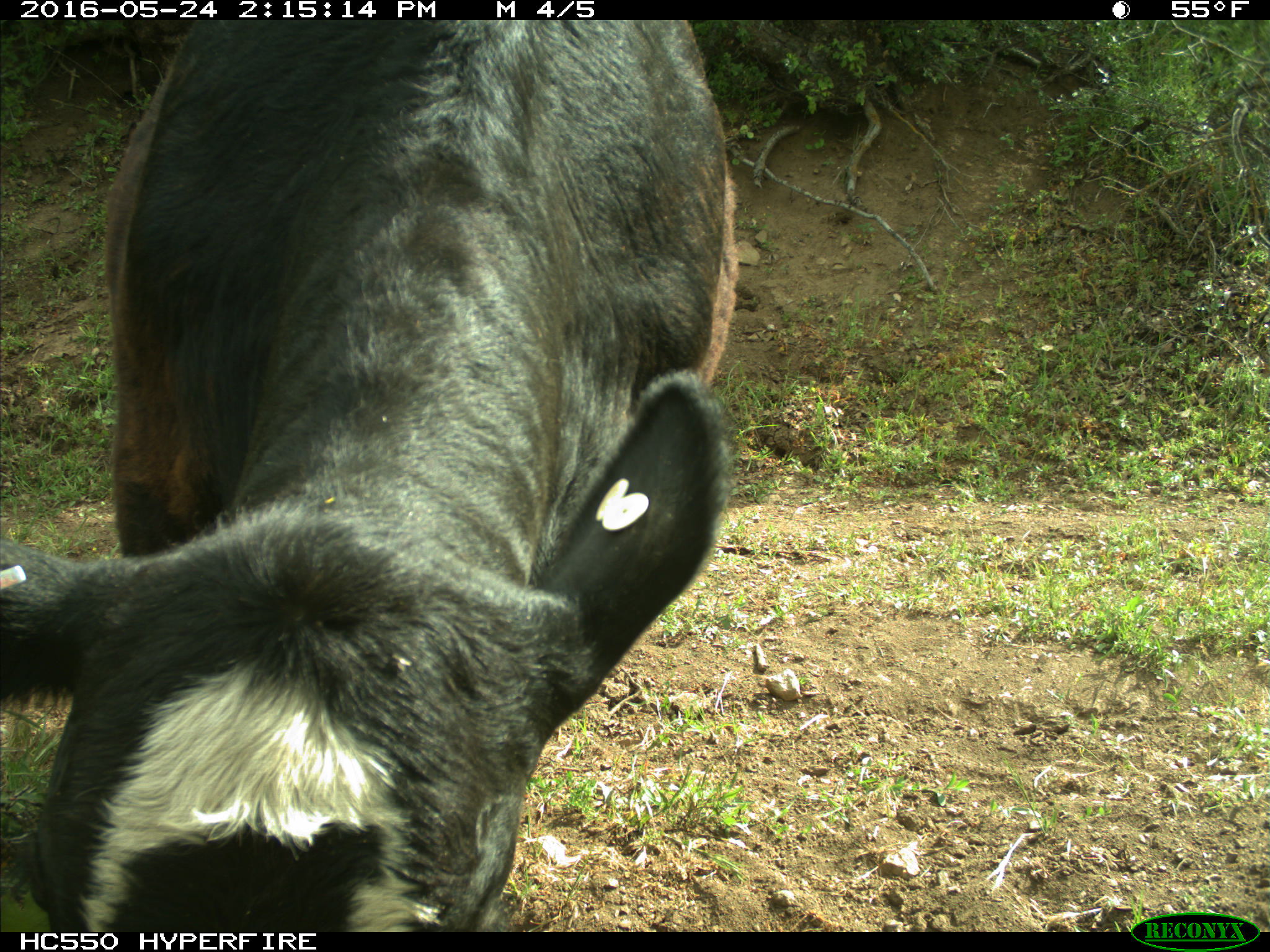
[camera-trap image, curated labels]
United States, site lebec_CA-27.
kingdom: Animalia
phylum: Chordata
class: Mammalia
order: Artiodactyla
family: Bovidae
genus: Bos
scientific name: Bos taurus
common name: domestic cow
Bos taurus (domestic cow).